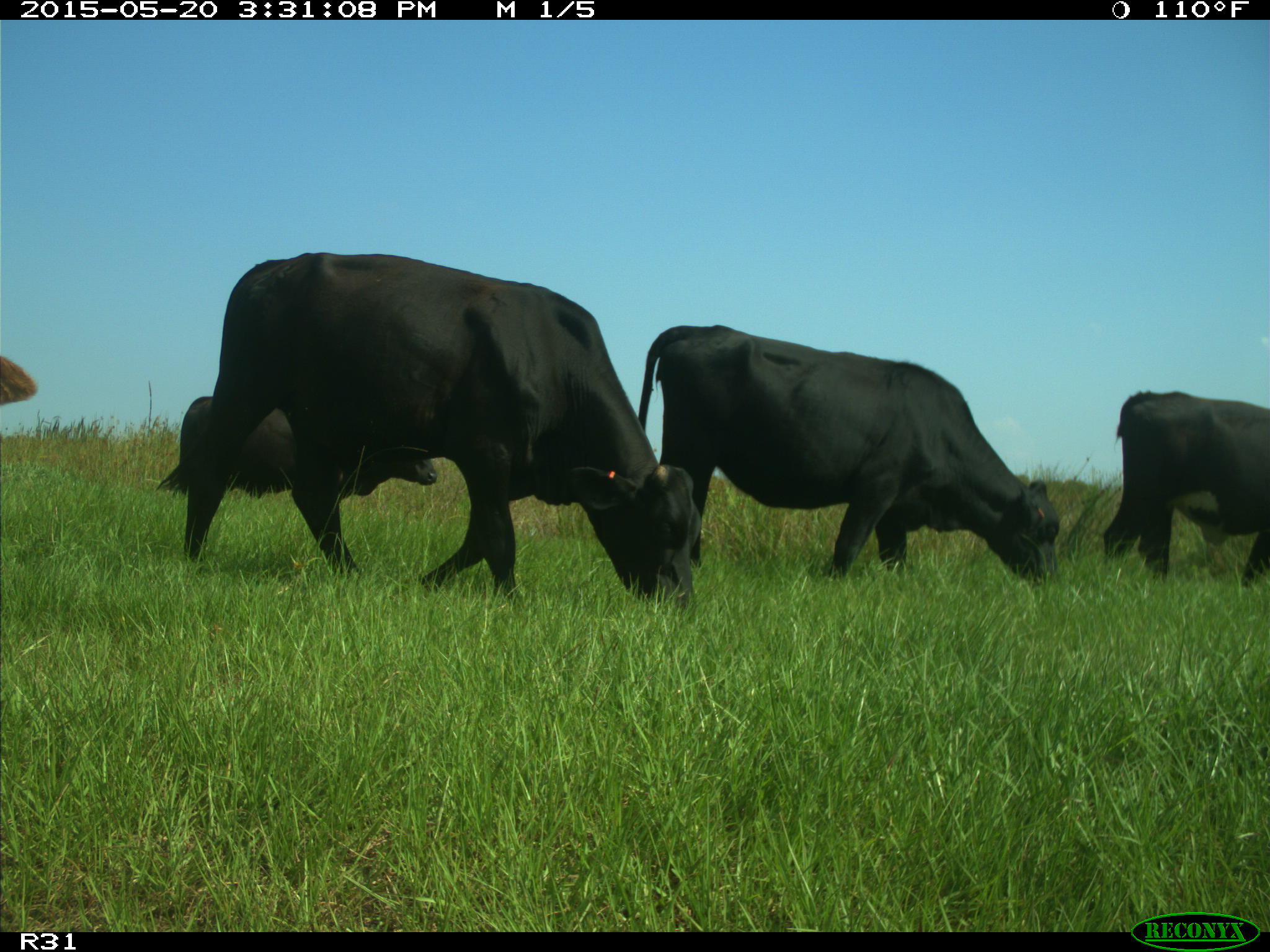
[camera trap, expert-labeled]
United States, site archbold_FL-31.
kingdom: Animalia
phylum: Chordata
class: Mammalia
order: Artiodactyla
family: Bovidae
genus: Bos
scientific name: Bos taurus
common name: domestic cow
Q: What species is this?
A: Bos taurus (domestic cow).